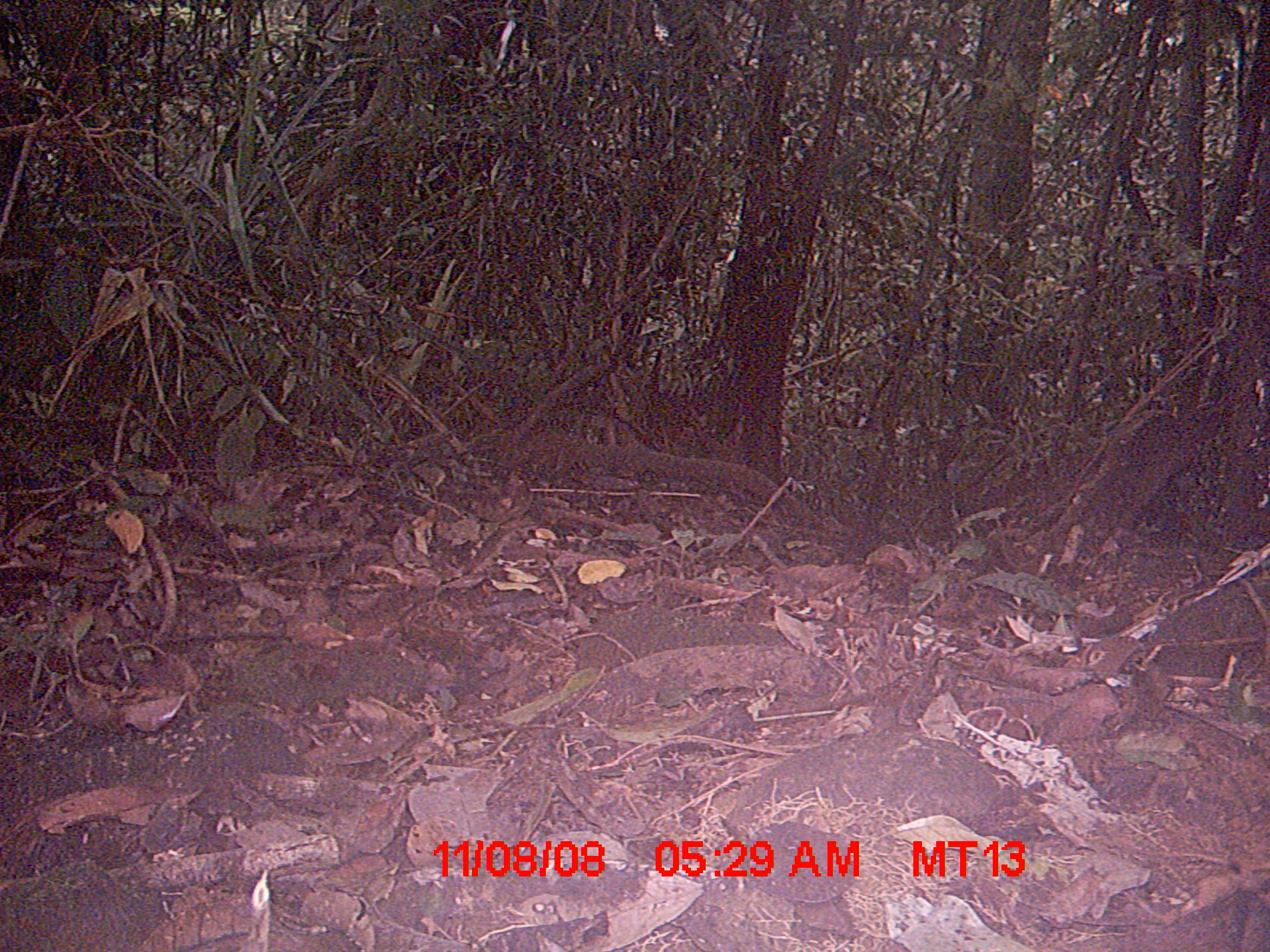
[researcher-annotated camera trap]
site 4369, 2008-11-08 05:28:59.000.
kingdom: Animalia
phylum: Chordata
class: Mammalia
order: Rodentia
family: Nesomyidae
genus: Nesomys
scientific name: Nesomys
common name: nesomys rodents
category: nesomys sp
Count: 1.